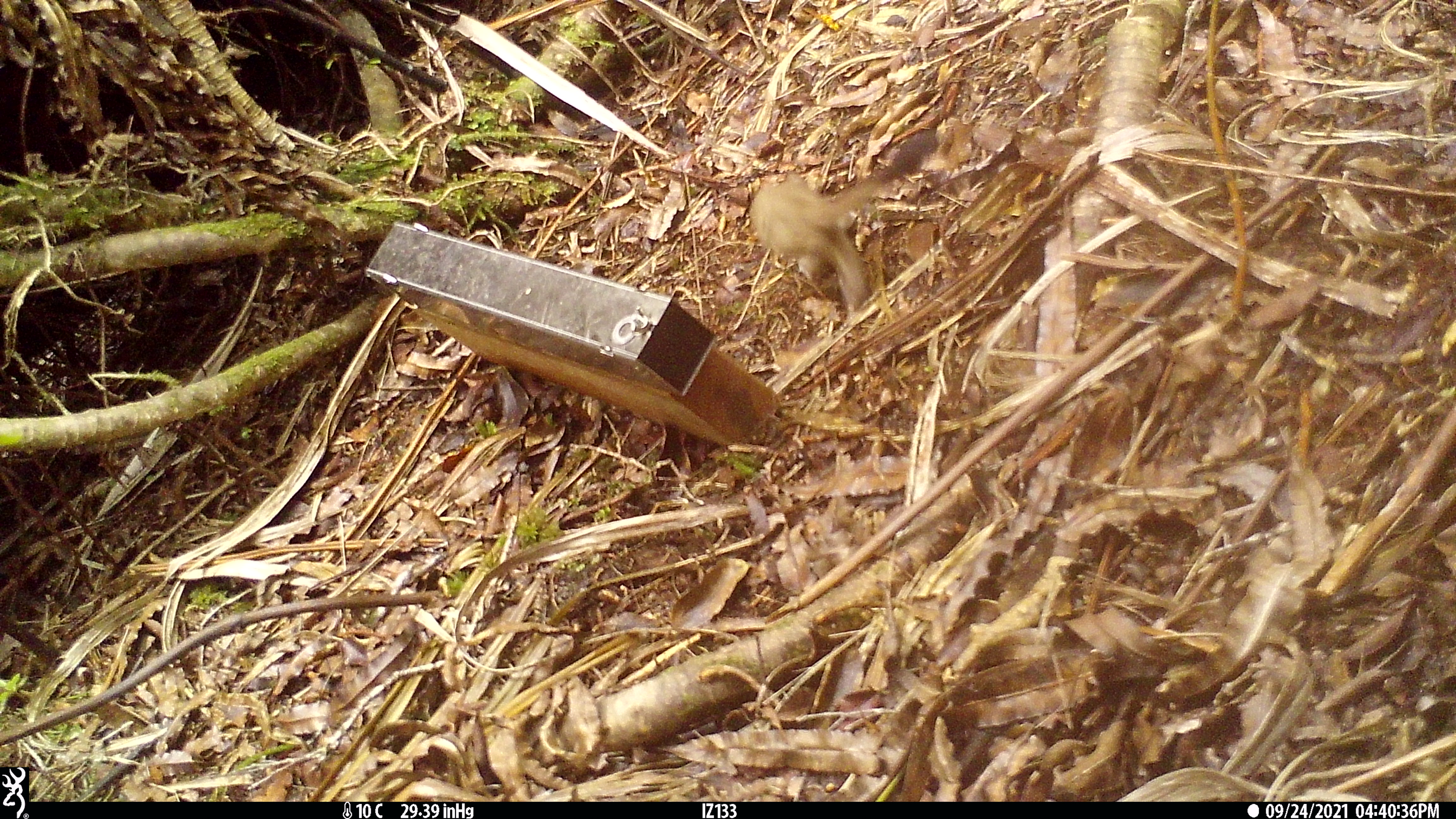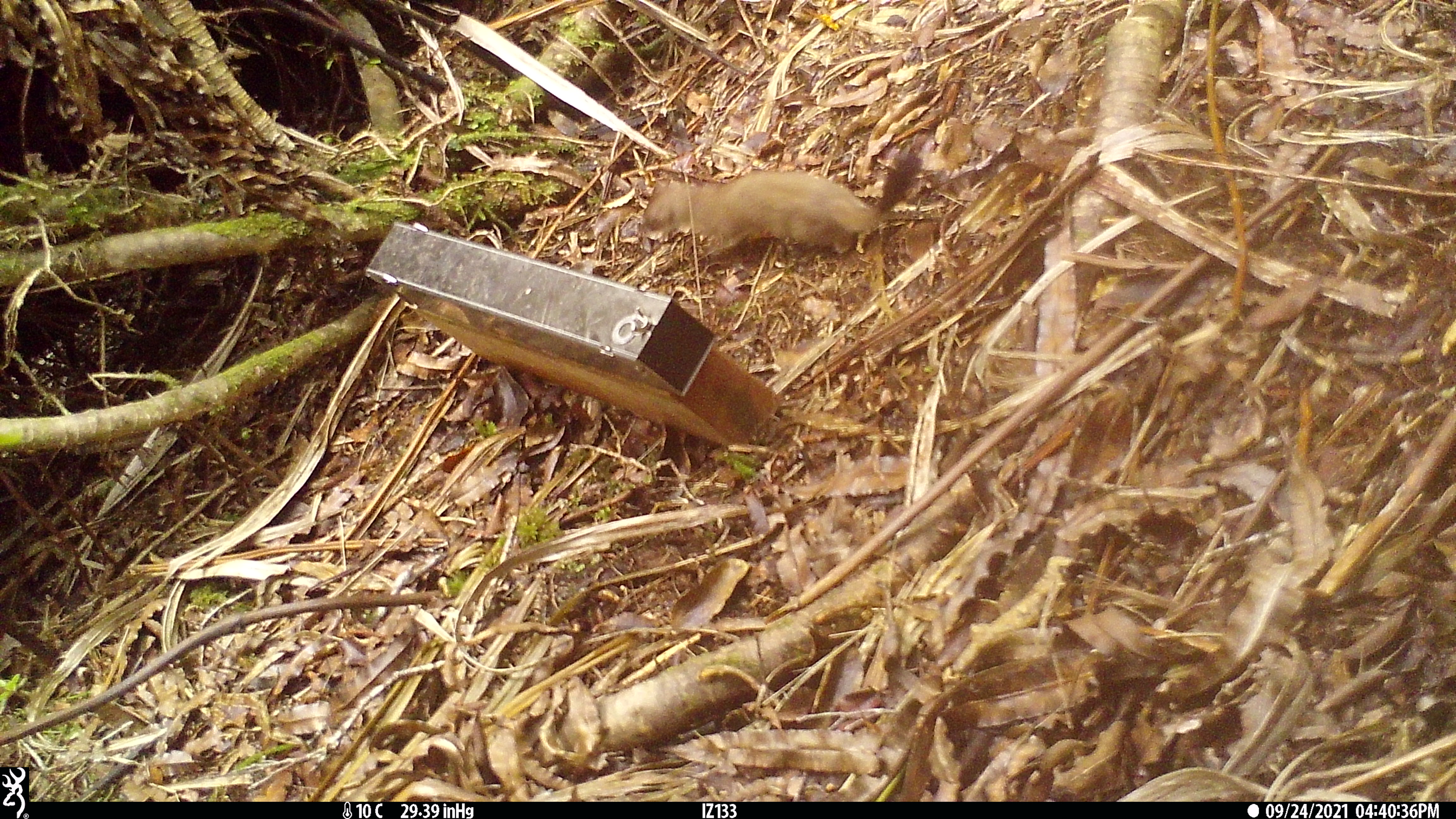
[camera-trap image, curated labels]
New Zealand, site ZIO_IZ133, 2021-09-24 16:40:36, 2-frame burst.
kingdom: Animalia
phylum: Chordata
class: Mammalia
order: Carnivora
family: Mustelidae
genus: Mustela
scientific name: Mustela erminea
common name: stoat